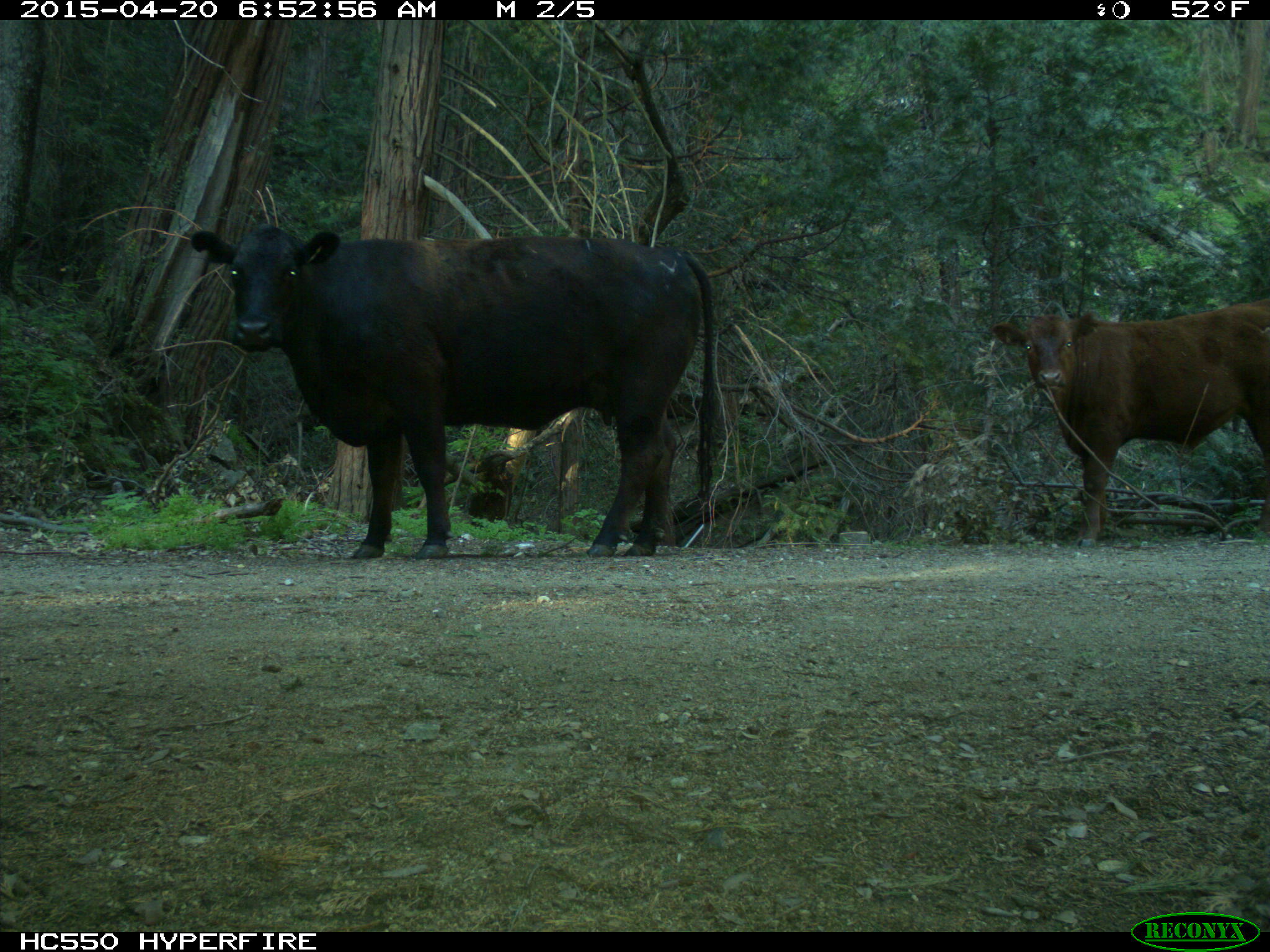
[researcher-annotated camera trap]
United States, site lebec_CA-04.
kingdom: Animalia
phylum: Chordata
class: Mammalia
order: Artiodactyla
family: Bovidae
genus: Bos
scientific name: Bos taurus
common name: domestic cow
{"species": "Bos taurus (domestic cow)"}